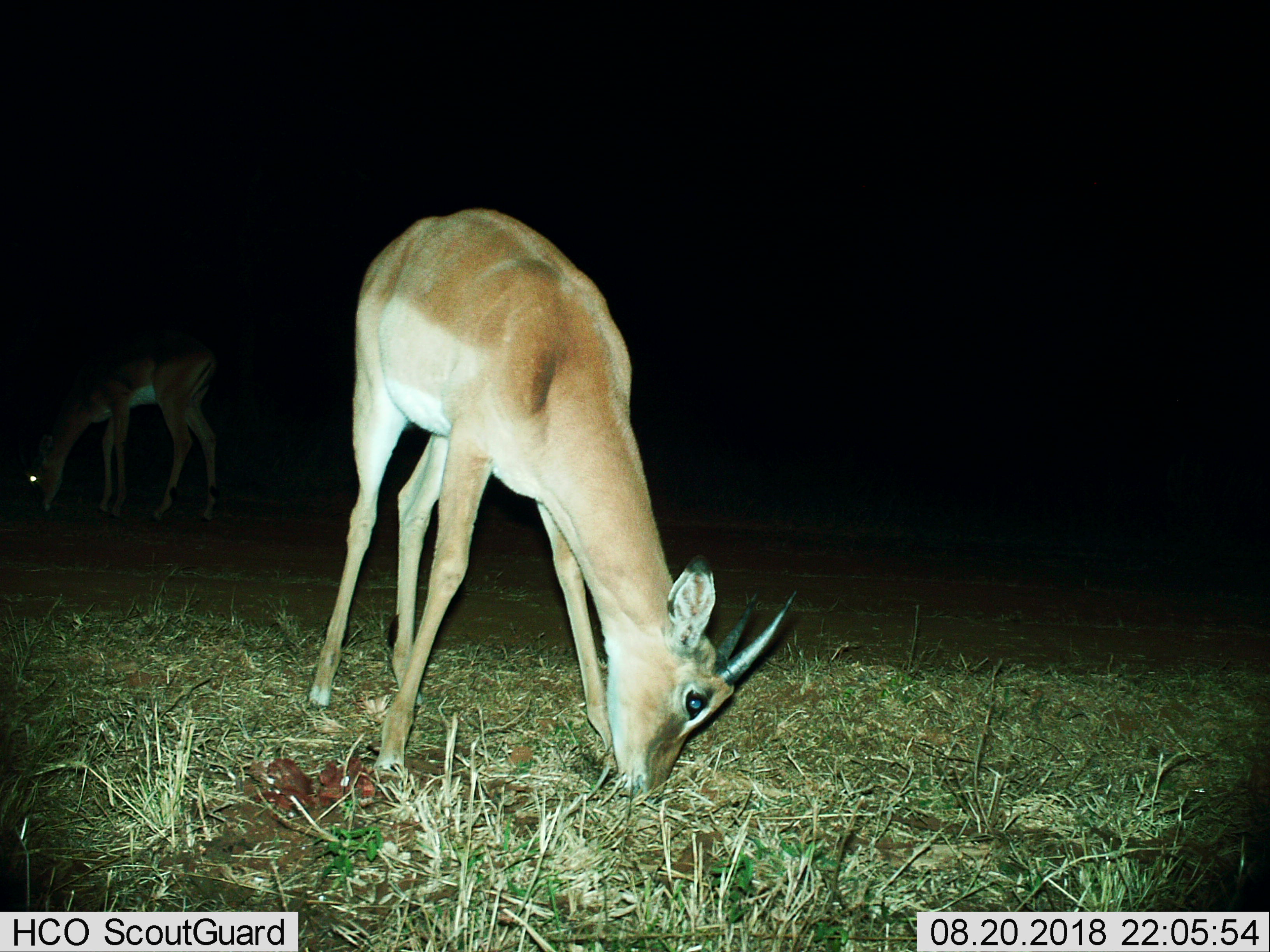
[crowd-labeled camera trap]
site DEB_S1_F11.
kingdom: Animalia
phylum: Chordata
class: Mammalia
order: Artiodactyla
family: Bovidae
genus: Aepyceros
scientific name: Aepyceros melampus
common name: impala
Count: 2.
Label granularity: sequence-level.